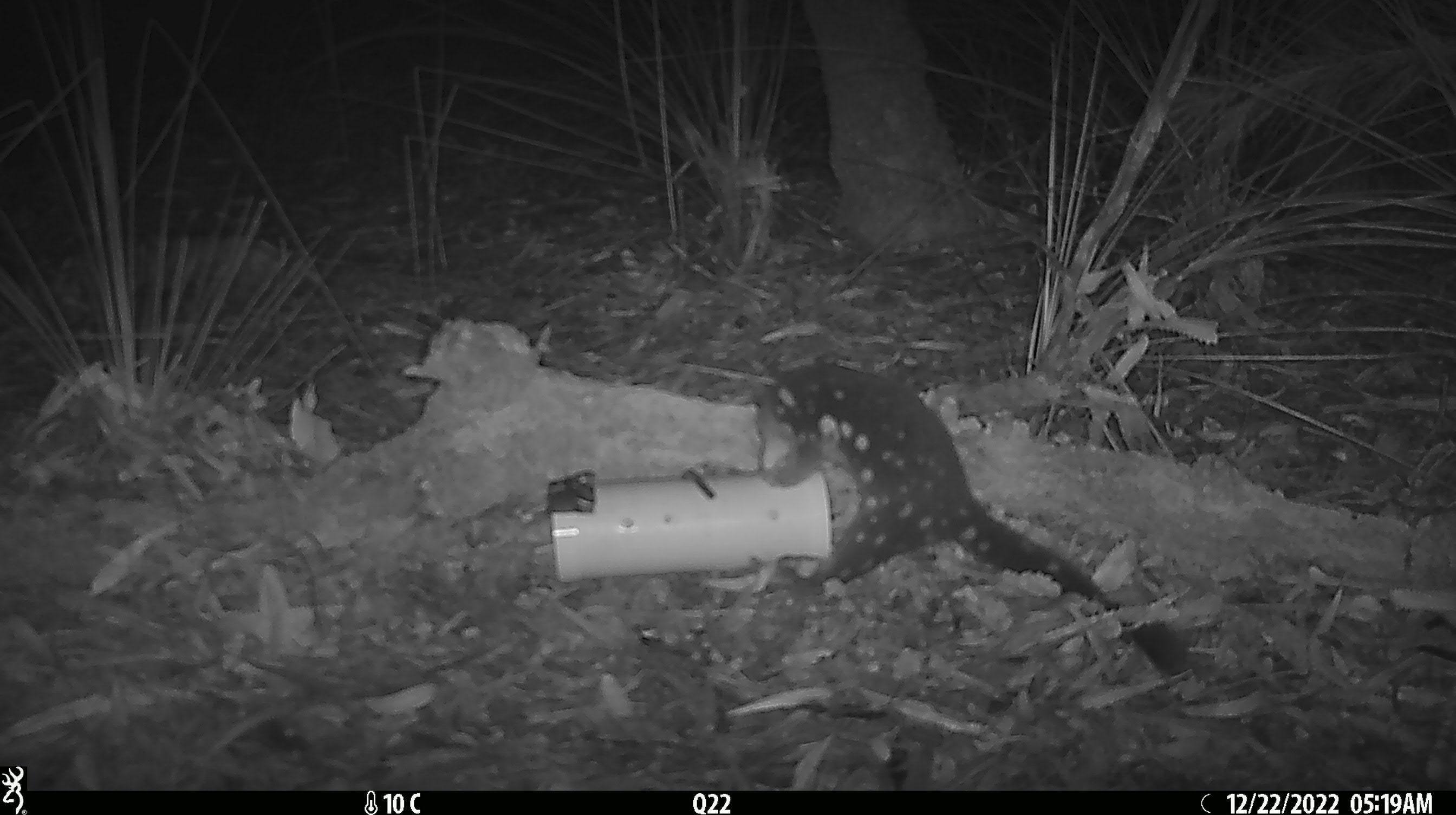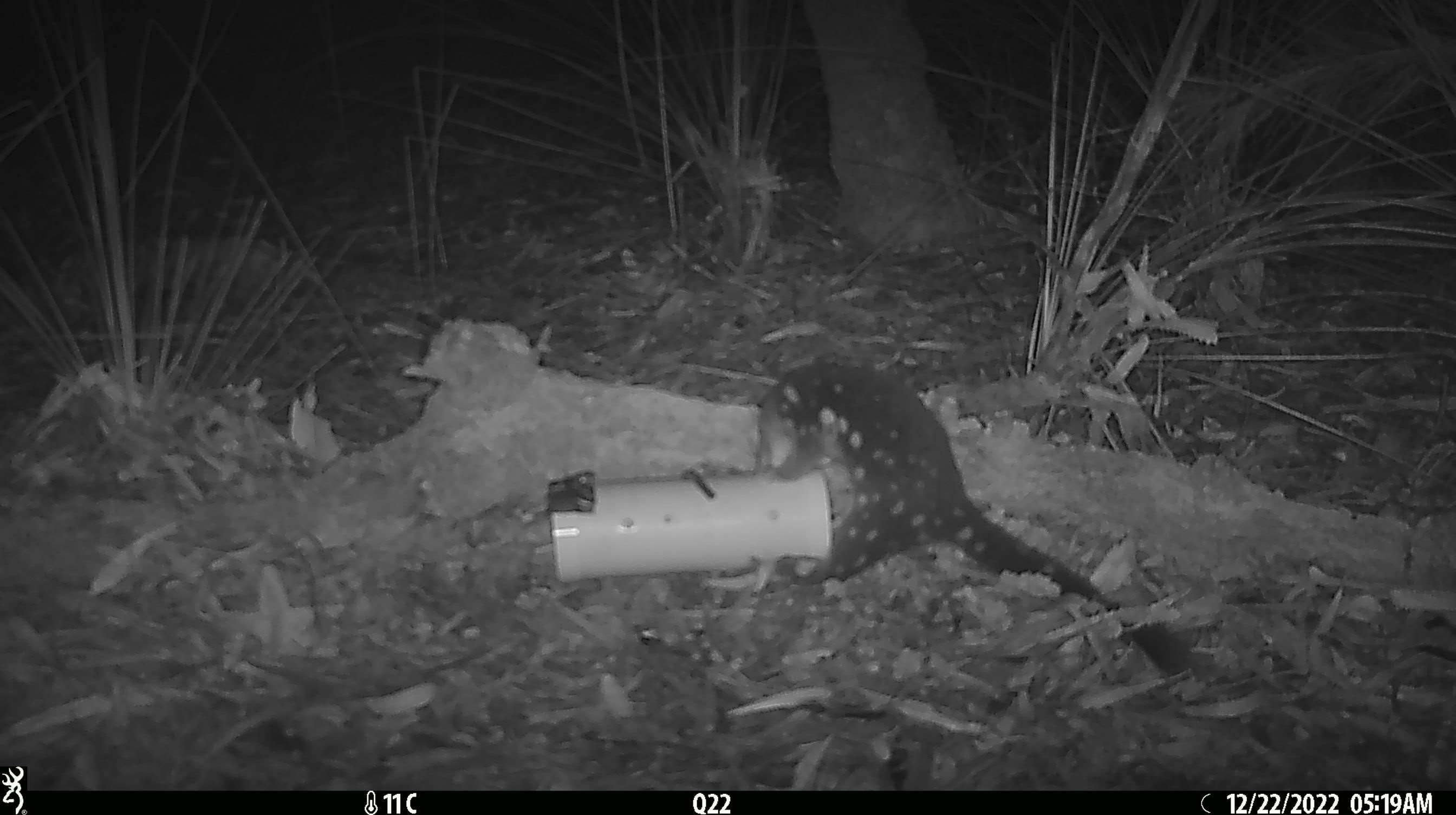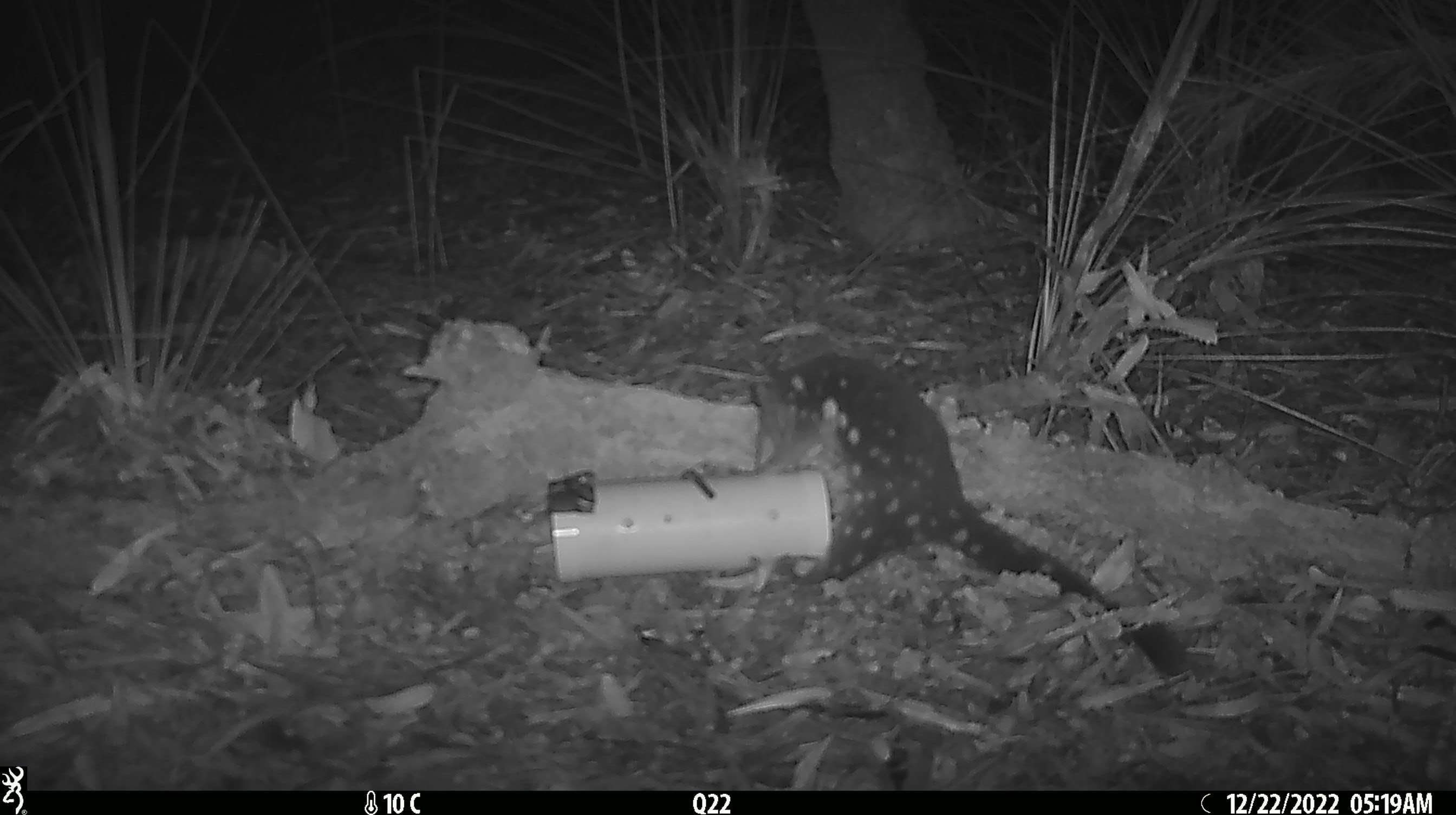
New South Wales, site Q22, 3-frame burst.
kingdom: Animalia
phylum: Chordata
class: Mammalia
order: Dasyuromorphia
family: Dasyuridae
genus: Dasyurus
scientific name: Dasyurus maculatus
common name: spotted-tailed quoll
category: quoll